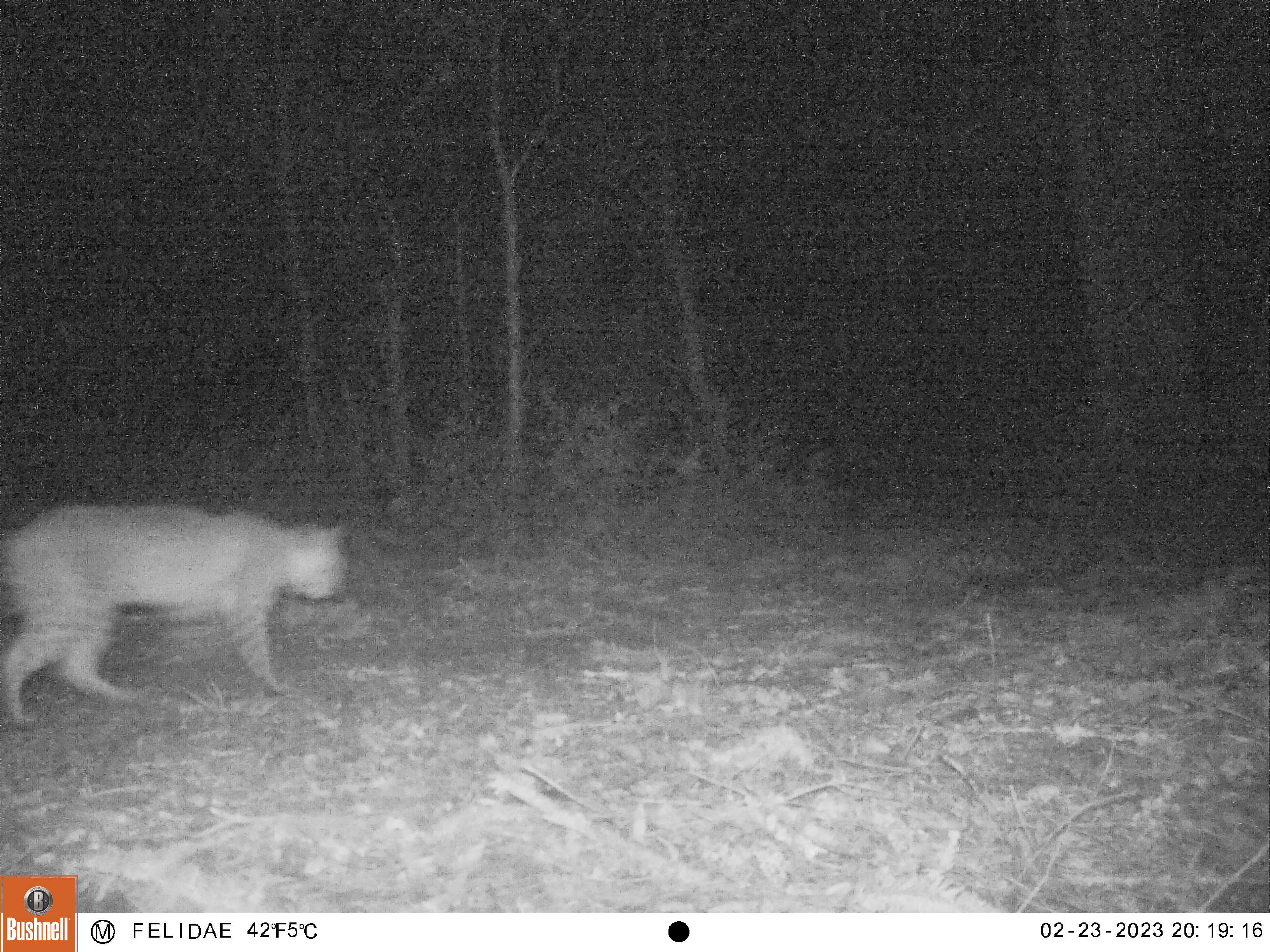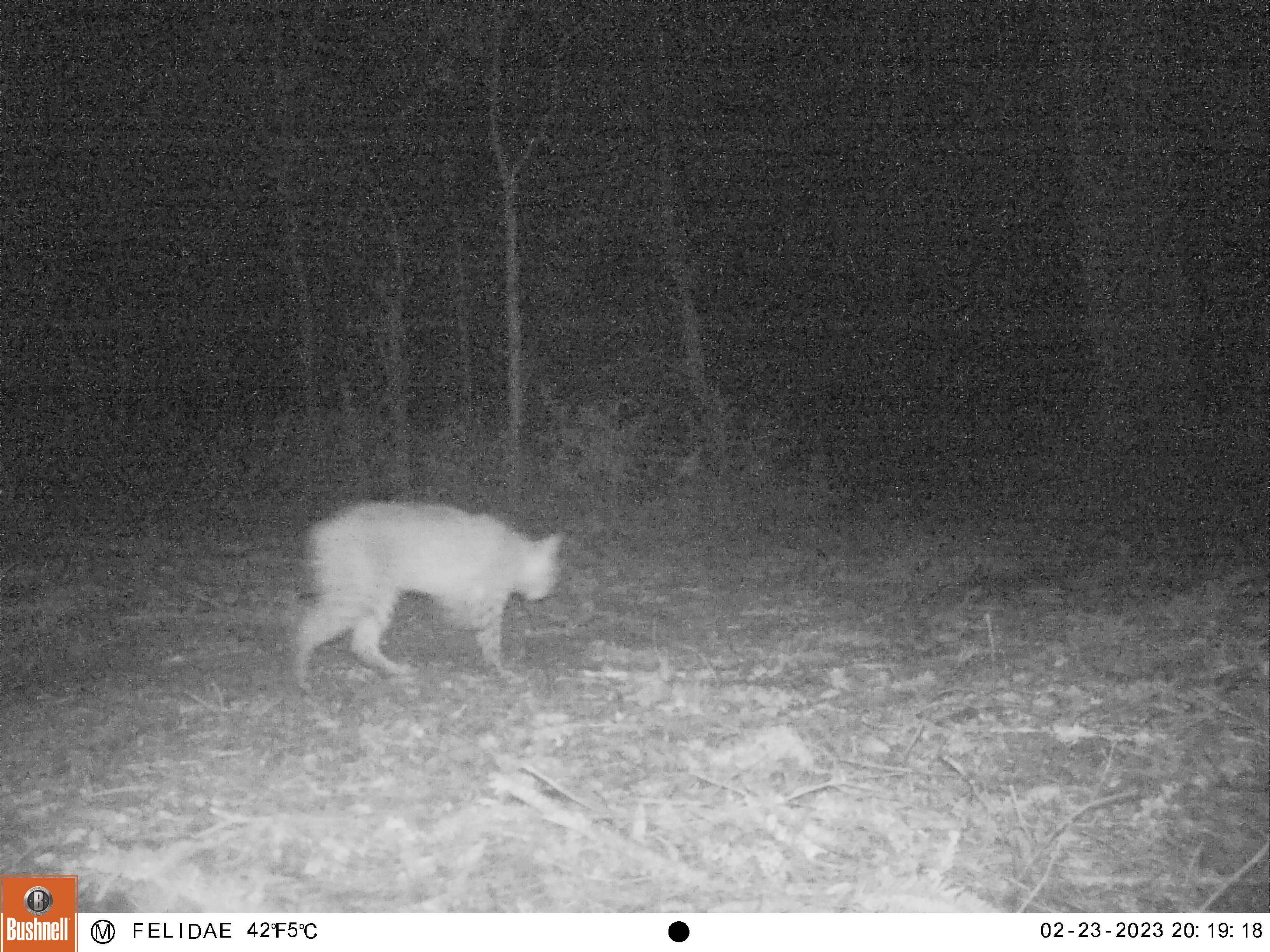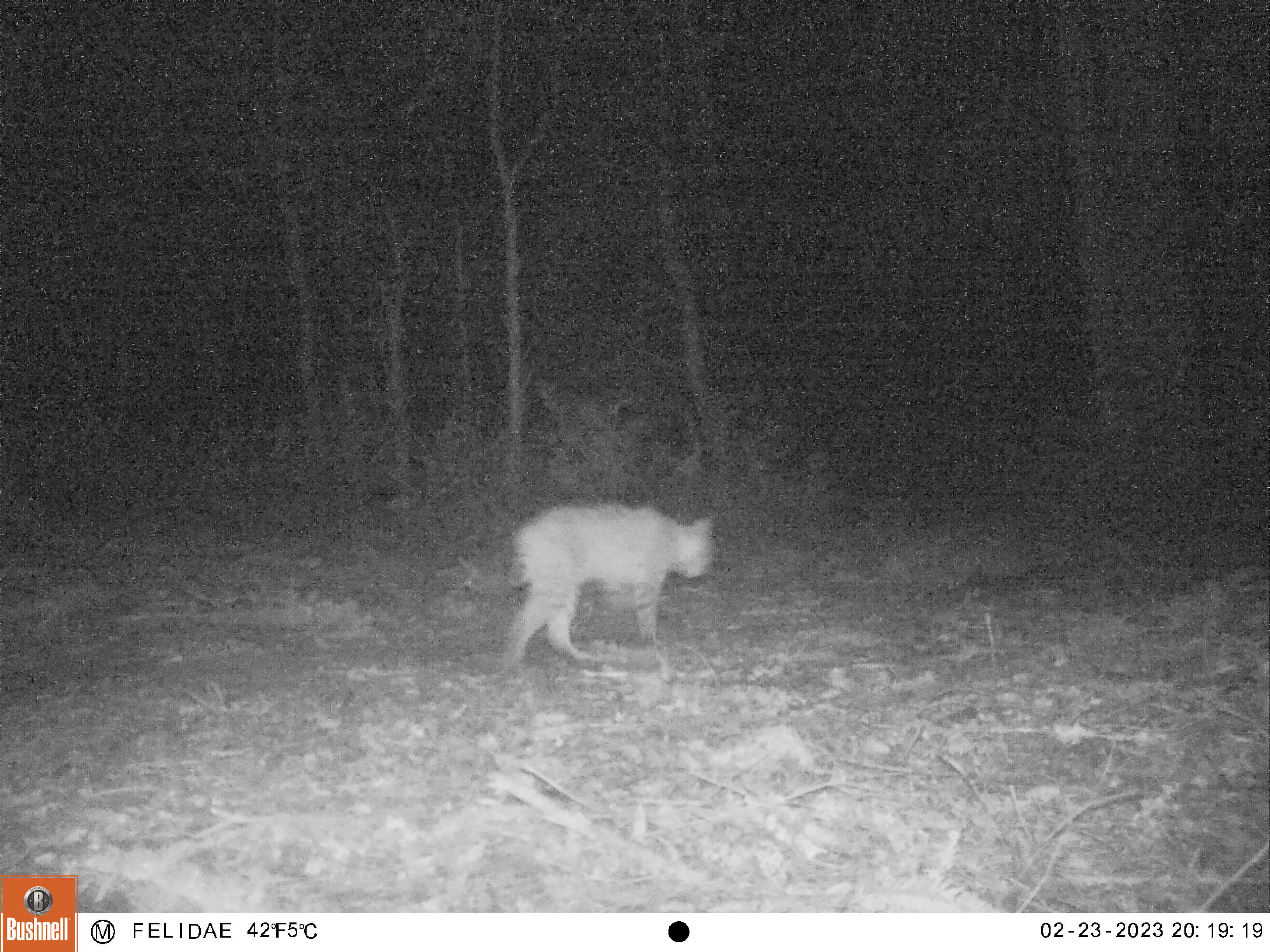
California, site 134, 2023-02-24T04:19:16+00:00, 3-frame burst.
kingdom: Animalia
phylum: Chordata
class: Mammalia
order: Carnivora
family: Felidae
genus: Lynx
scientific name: Lynx rufus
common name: bobcat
Bobcat (Lynx rufus).